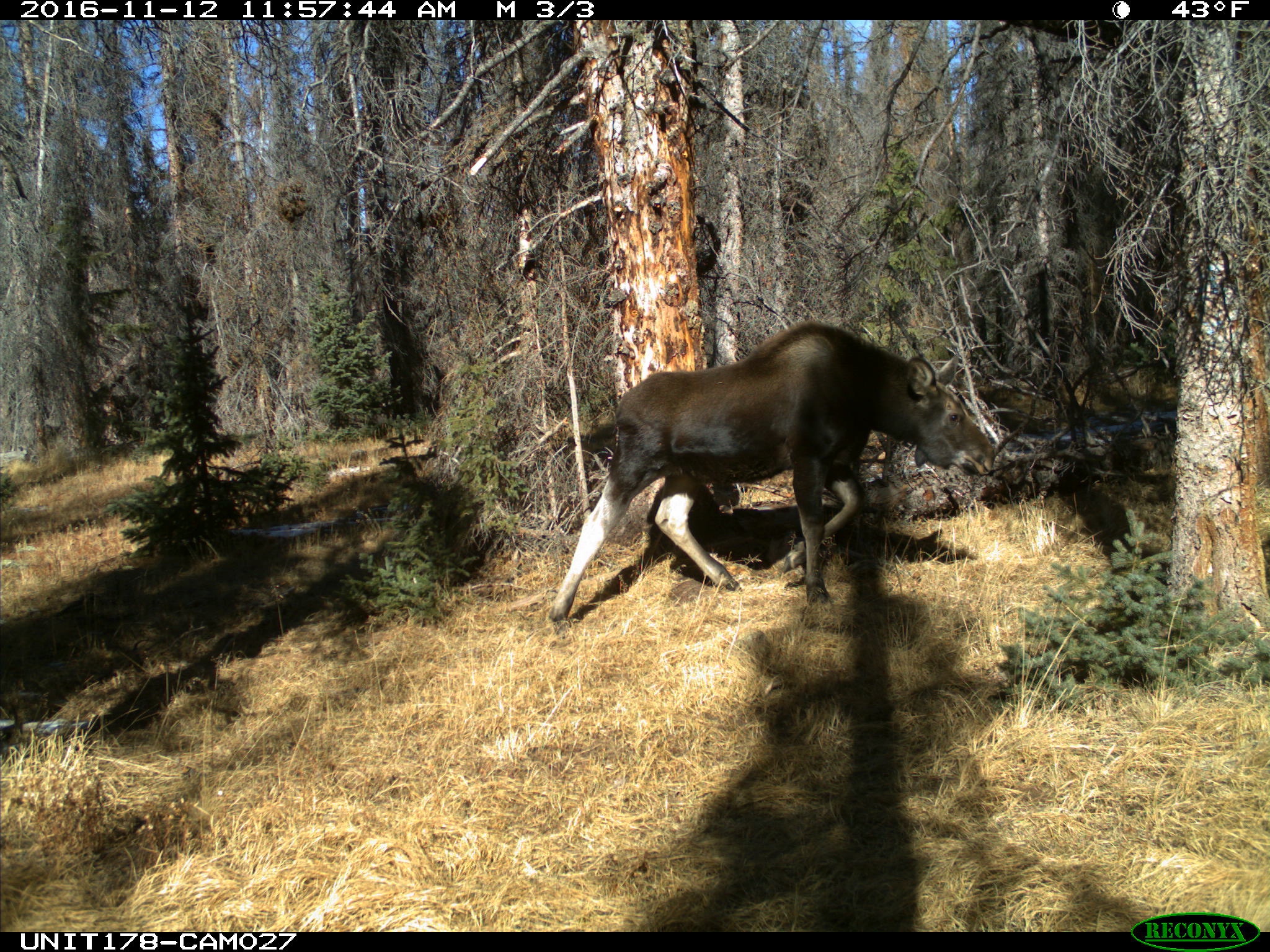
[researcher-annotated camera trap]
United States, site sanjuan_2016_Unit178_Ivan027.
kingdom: Animalia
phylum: Chordata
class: Mammalia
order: Artiodactyla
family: Cervidae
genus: Alces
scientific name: Alces alces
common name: moose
Alces alces (moose).